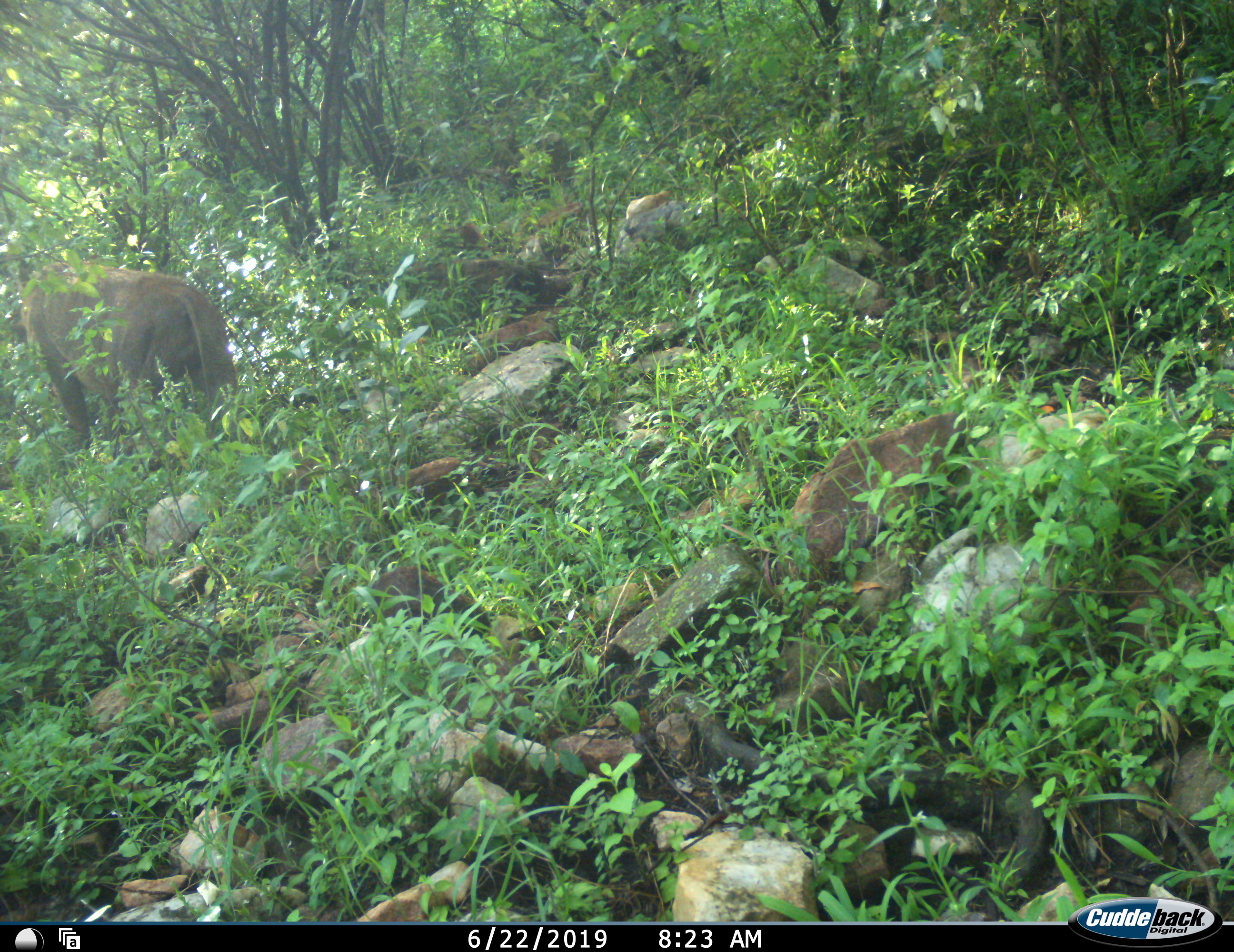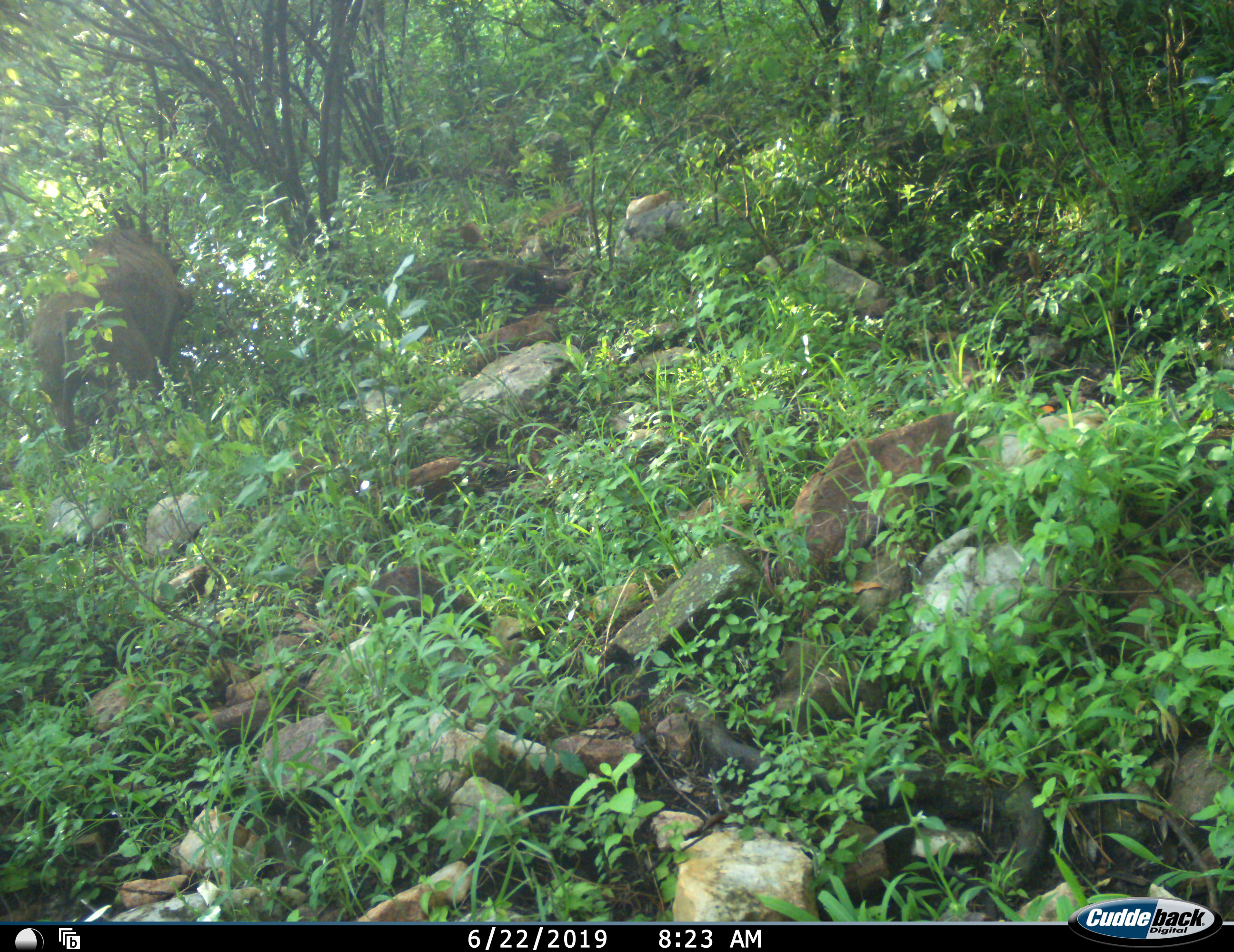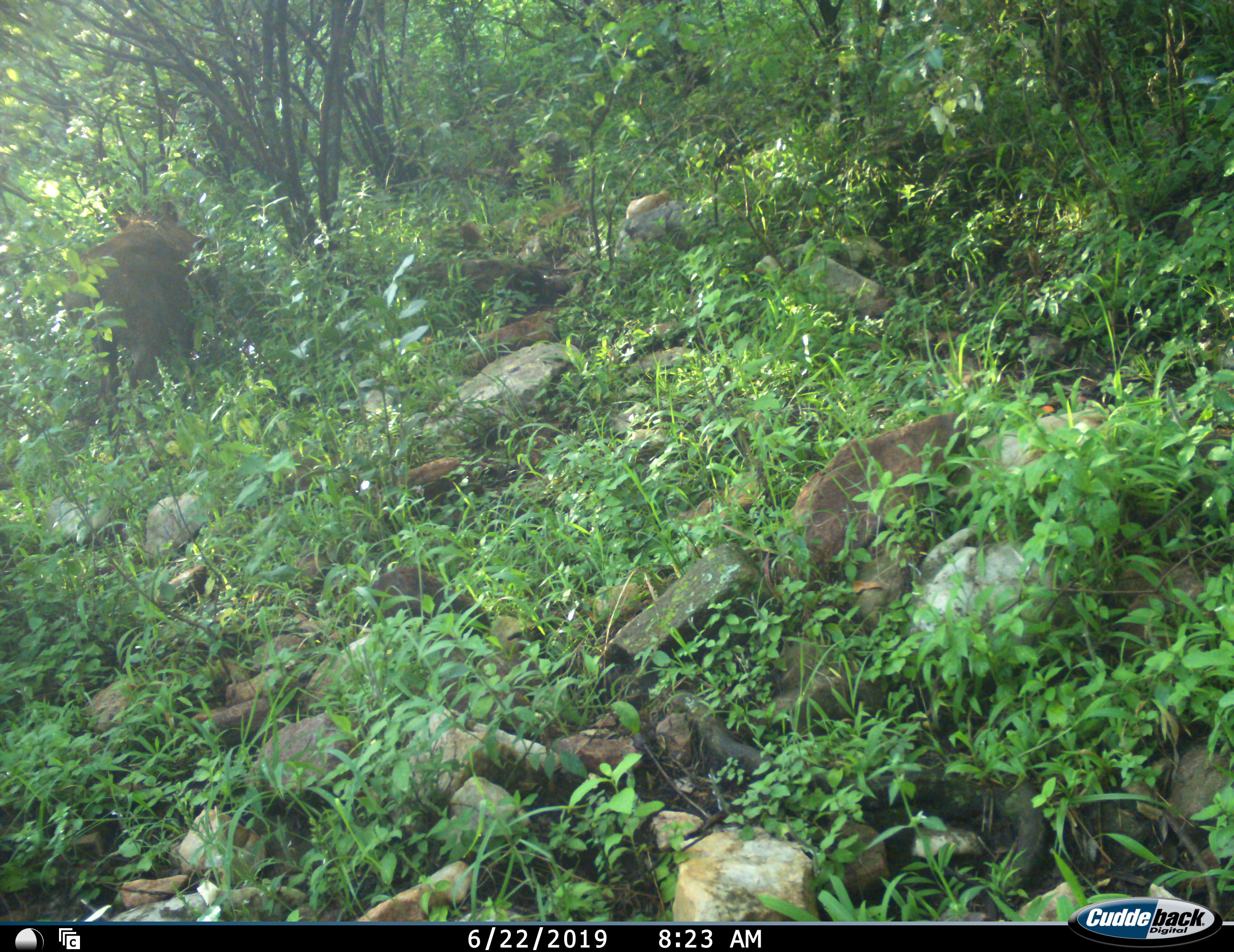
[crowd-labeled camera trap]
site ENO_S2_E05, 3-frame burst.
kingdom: Animalia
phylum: Chordata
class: Mammalia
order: Artiodactyla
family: Suidae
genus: Phacochoerus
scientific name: Phacochoerus africanus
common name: warthog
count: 1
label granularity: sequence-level